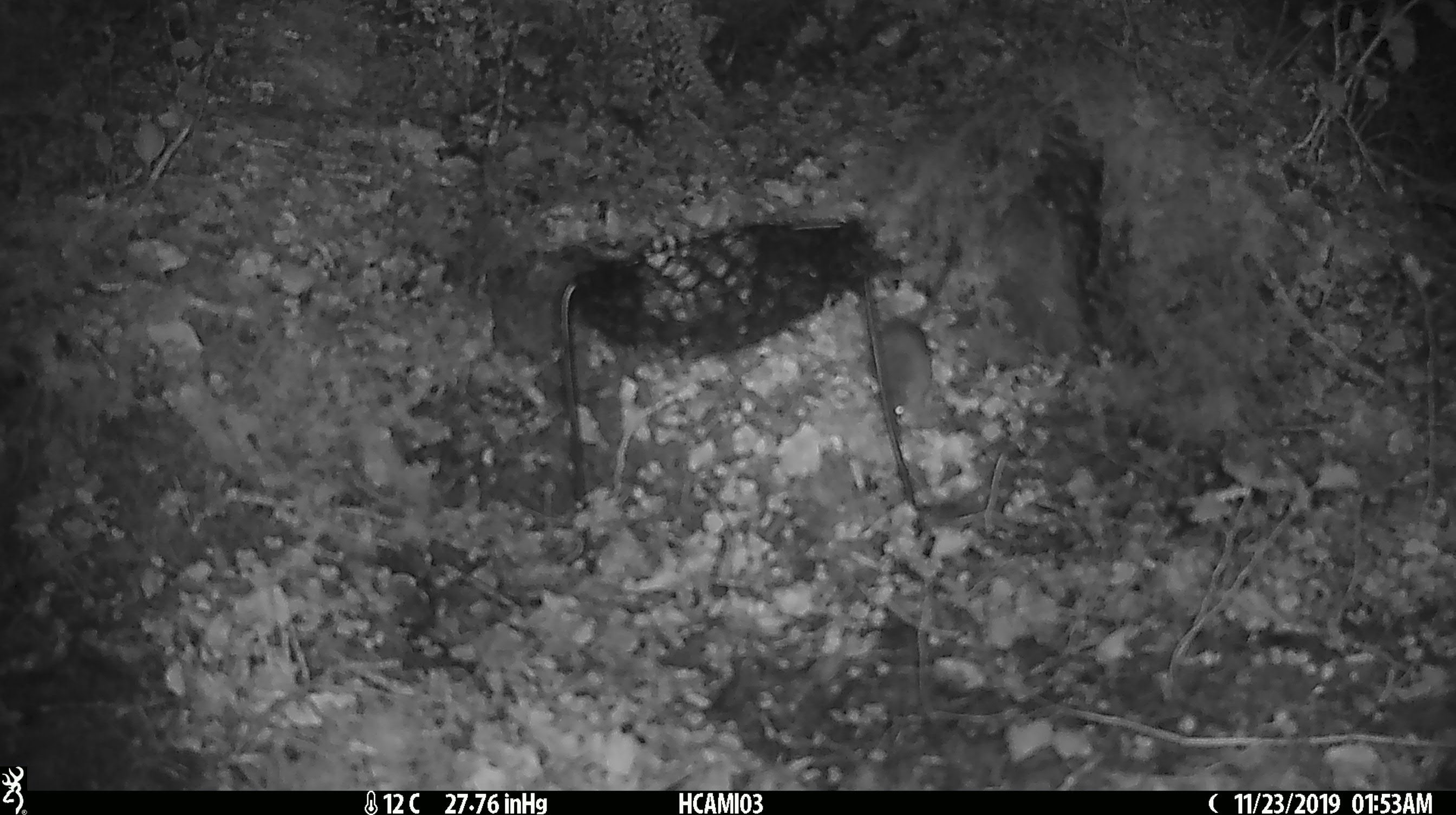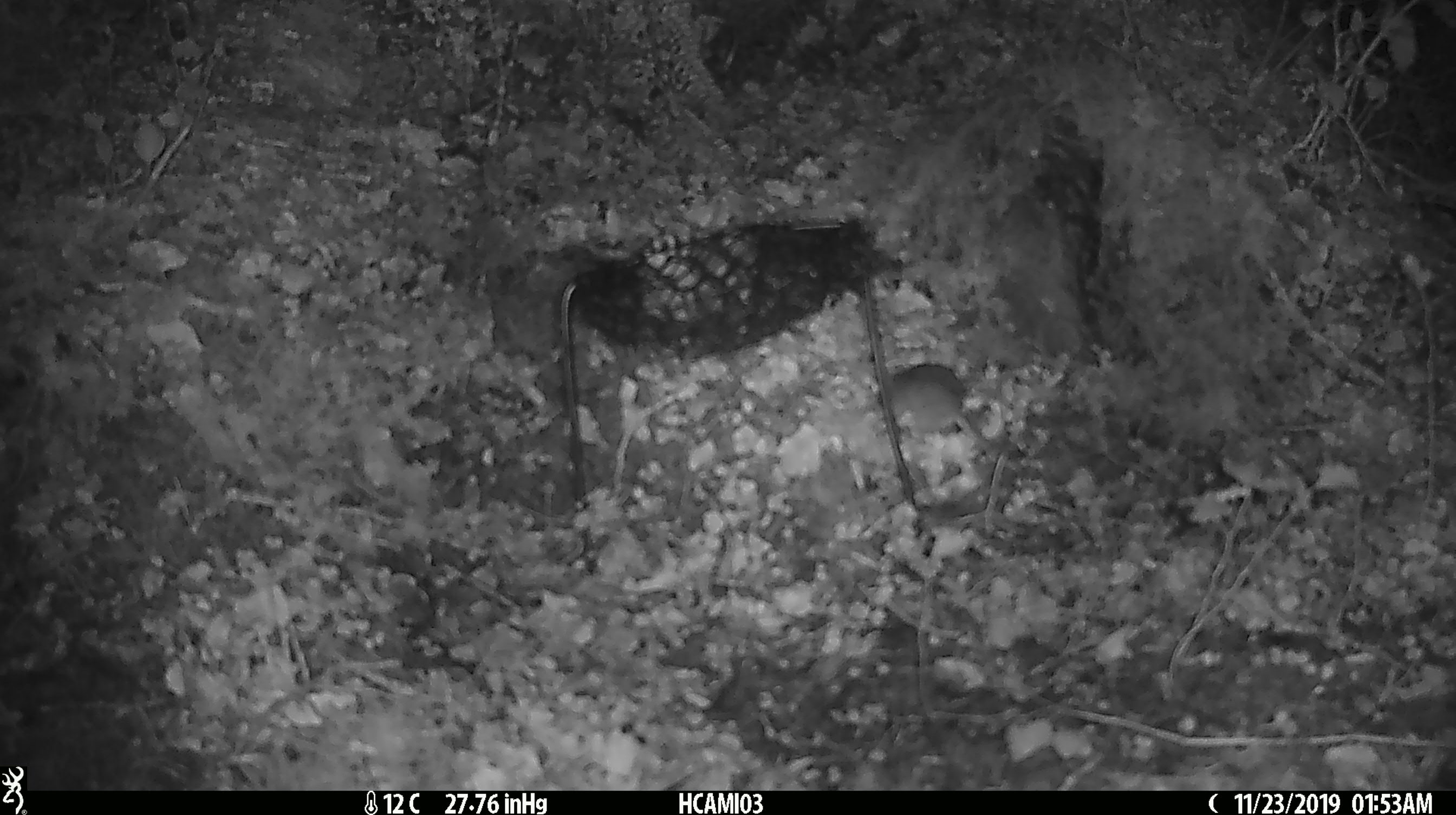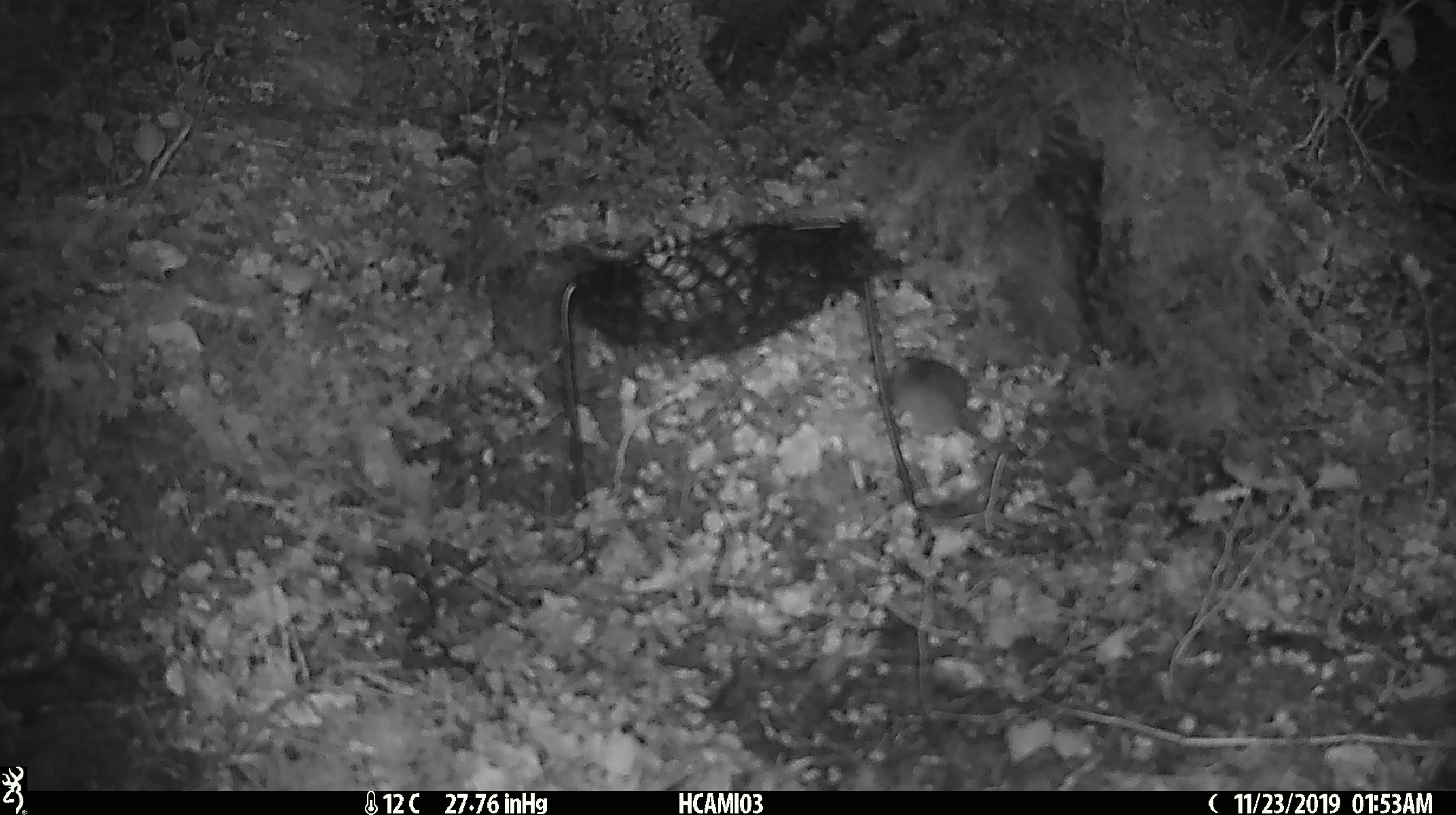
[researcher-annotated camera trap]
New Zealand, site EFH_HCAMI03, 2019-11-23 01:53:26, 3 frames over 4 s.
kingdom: Animalia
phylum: Chordata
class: Mammalia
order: Rodentia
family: Muridae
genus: Mus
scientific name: Mus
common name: mouse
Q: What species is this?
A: Mouse (Mus).